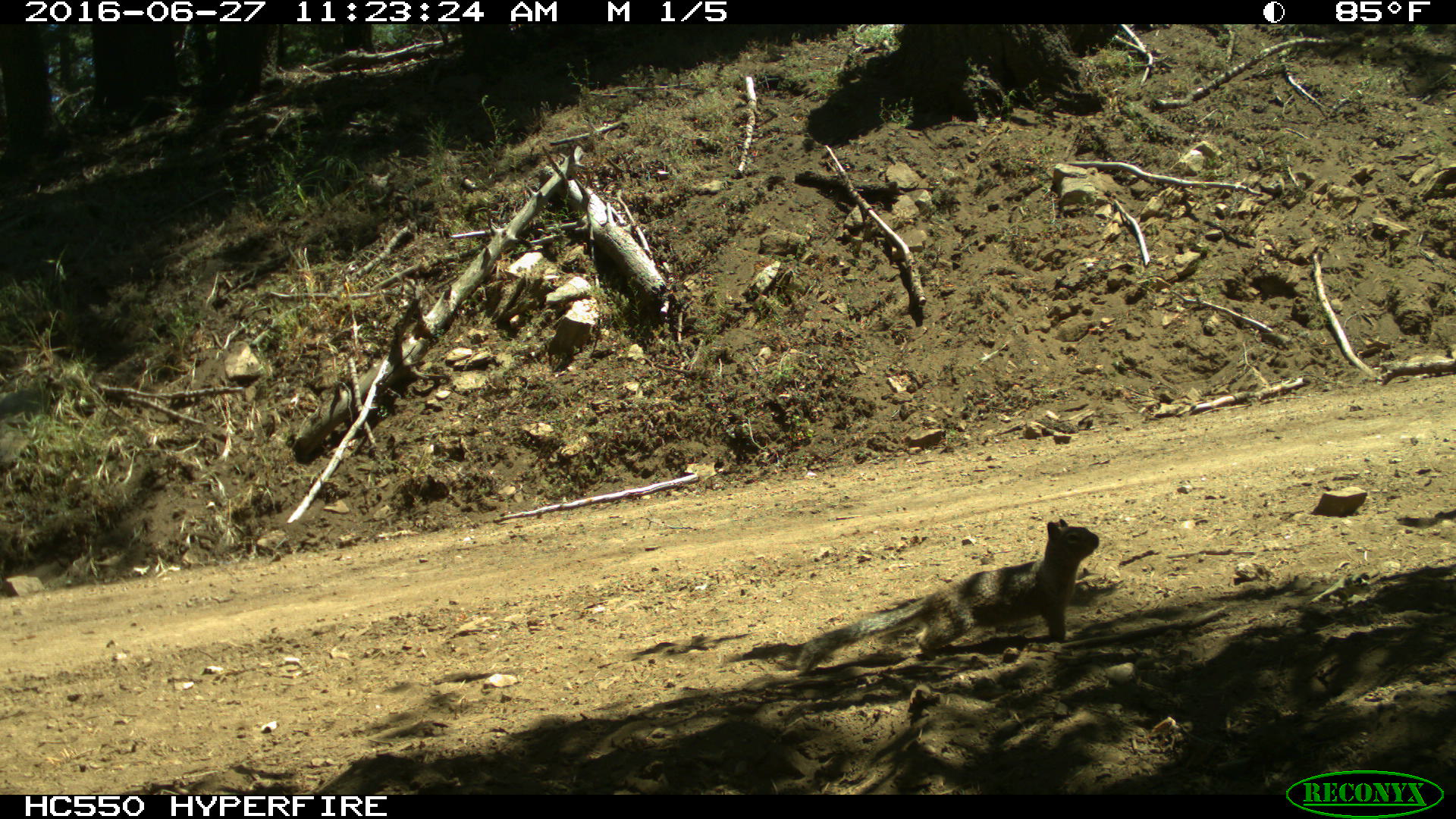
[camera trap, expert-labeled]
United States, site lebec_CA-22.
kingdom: Animalia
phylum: Chordata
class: Mammalia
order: Rodentia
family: Sciuridae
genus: Otospermophilus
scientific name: Otospermophilus beecheyi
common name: california ground squirrel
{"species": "Otospermophilus beecheyi (california ground squirrel)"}